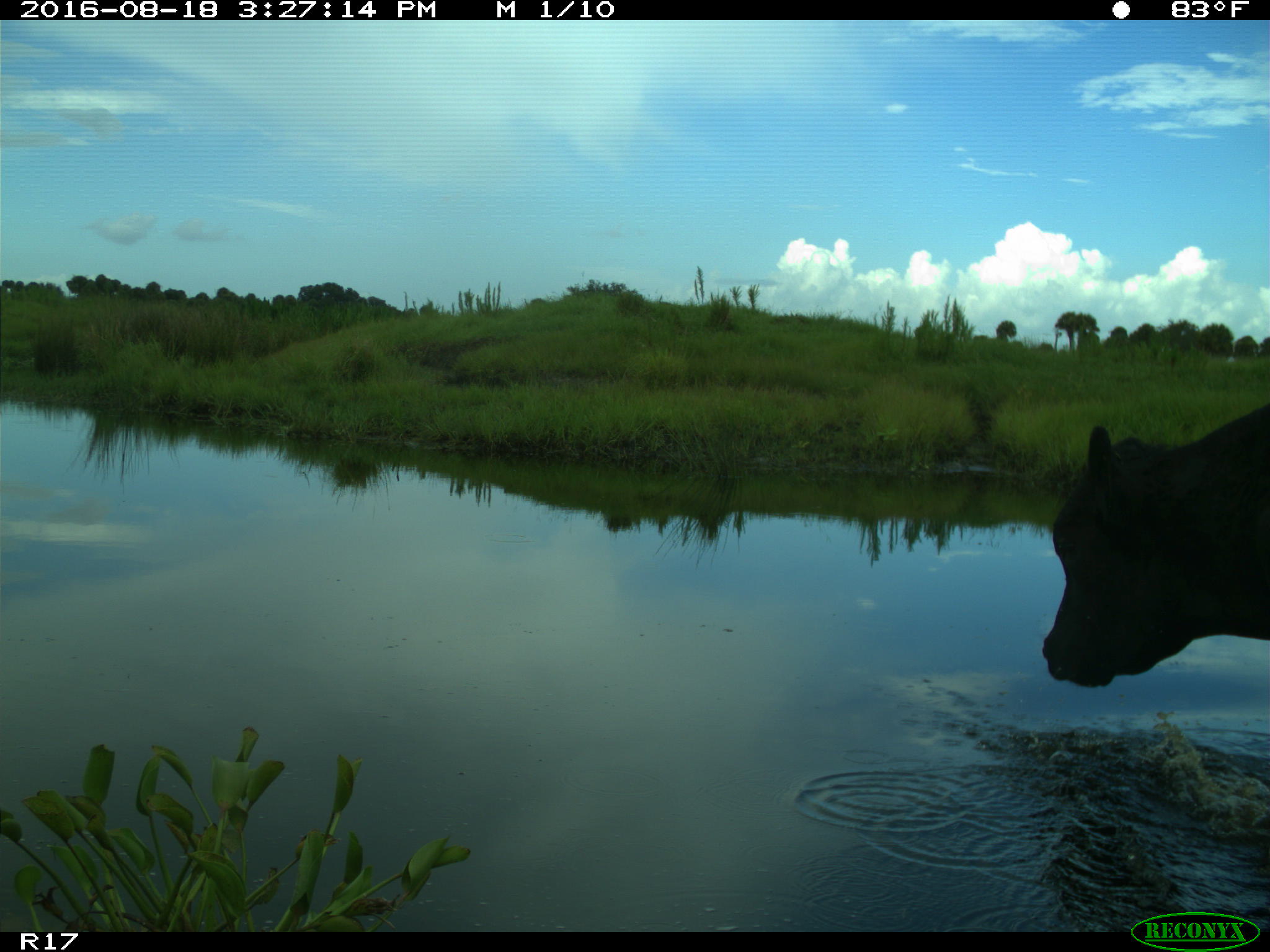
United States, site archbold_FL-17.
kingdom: Animalia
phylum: Chordata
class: Mammalia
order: Artiodactyla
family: Bovidae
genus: Bos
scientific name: Bos taurus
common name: domestic cow